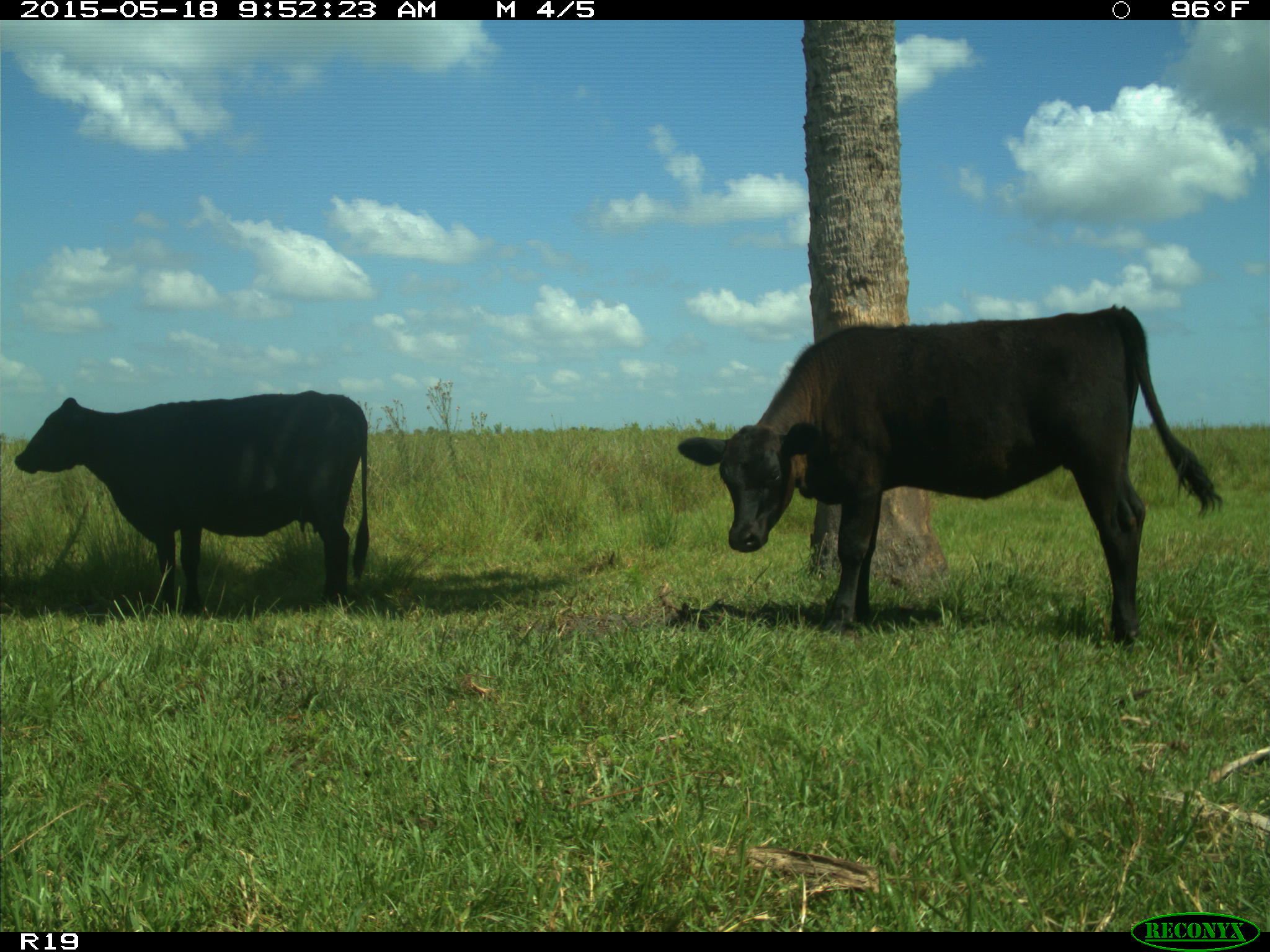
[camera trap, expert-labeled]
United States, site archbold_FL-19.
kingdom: Animalia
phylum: Chordata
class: Mammalia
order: Artiodactyla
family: Bovidae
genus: Bos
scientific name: Bos taurus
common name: domestic cow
Bos taurus (domestic cow).